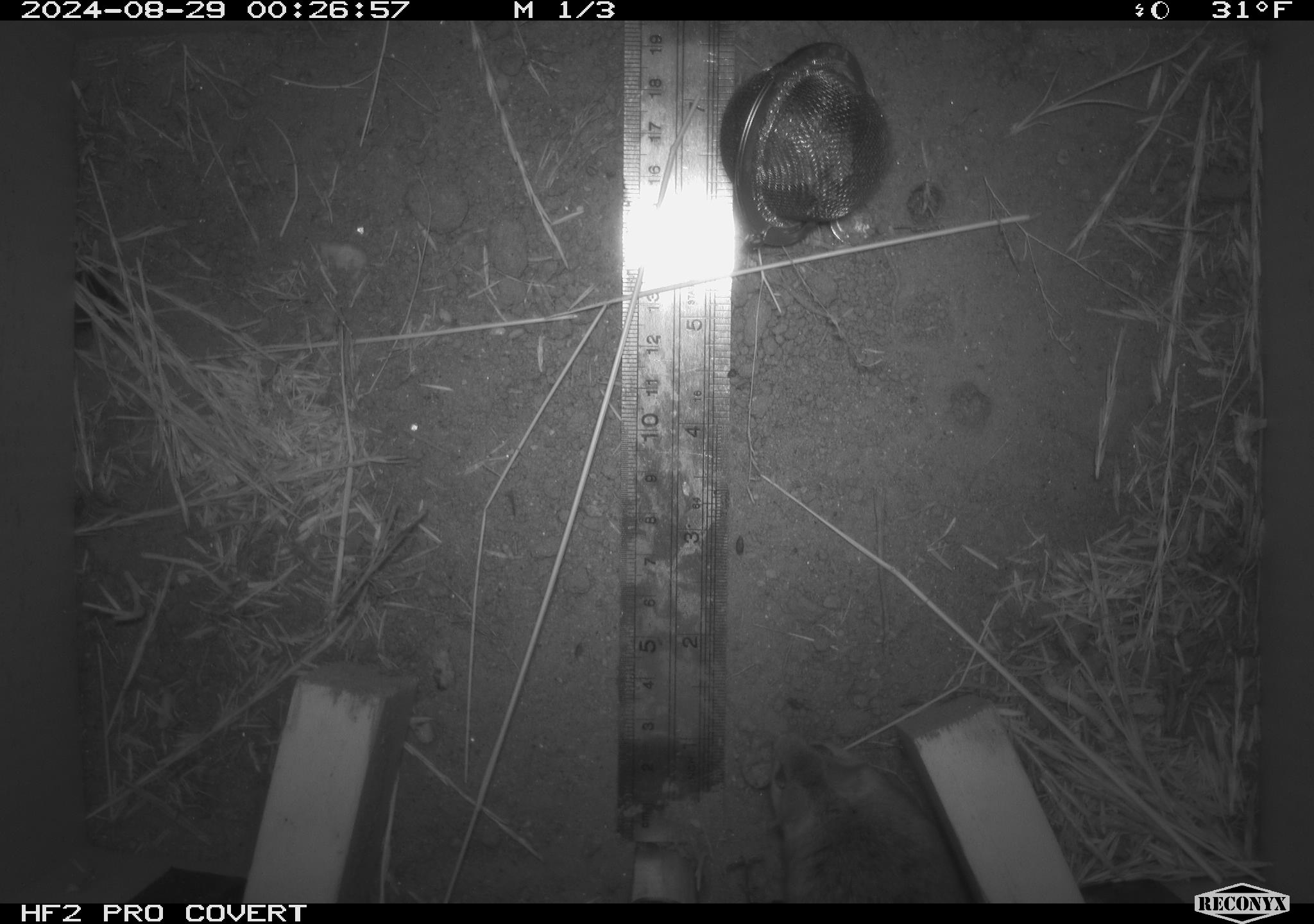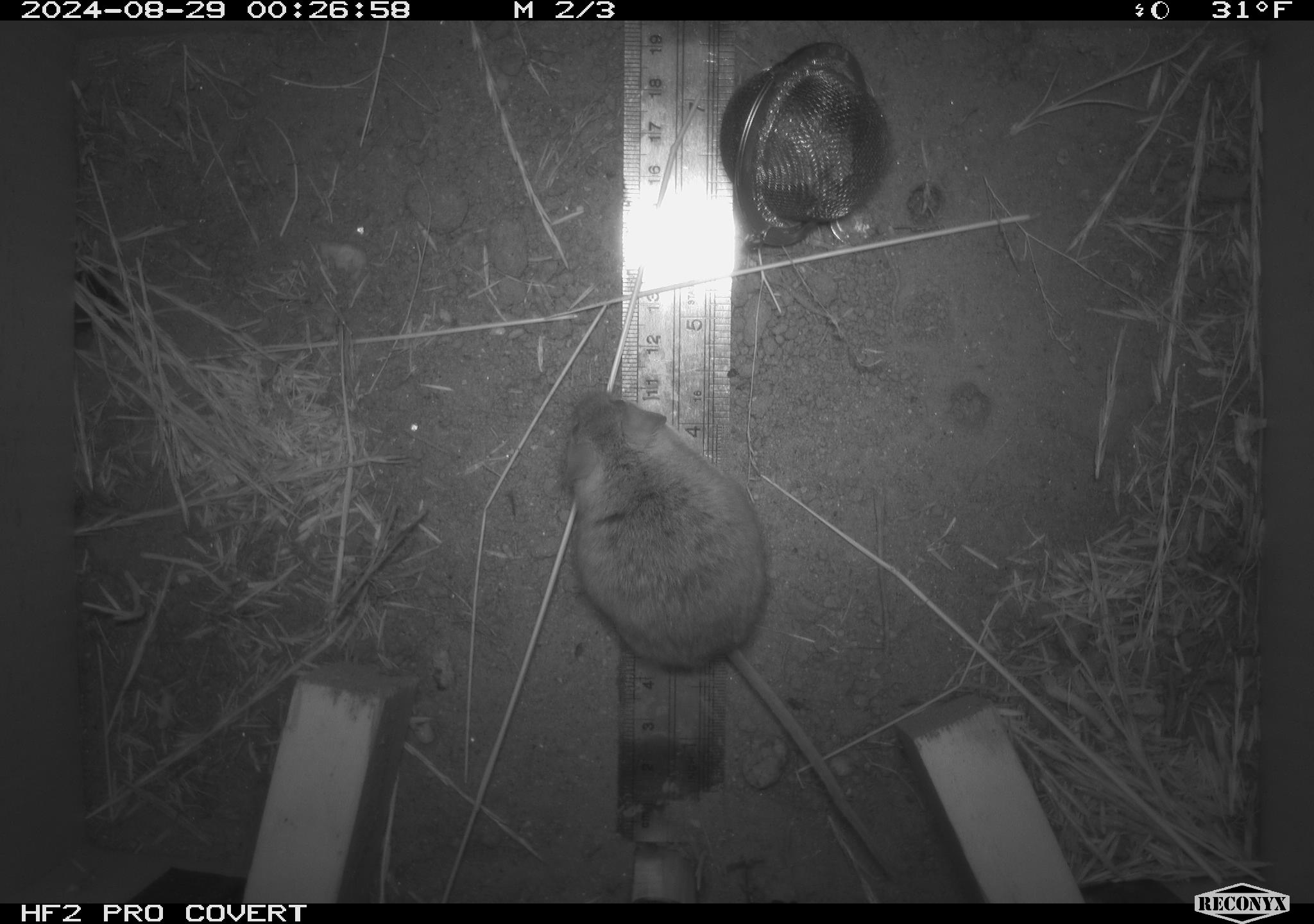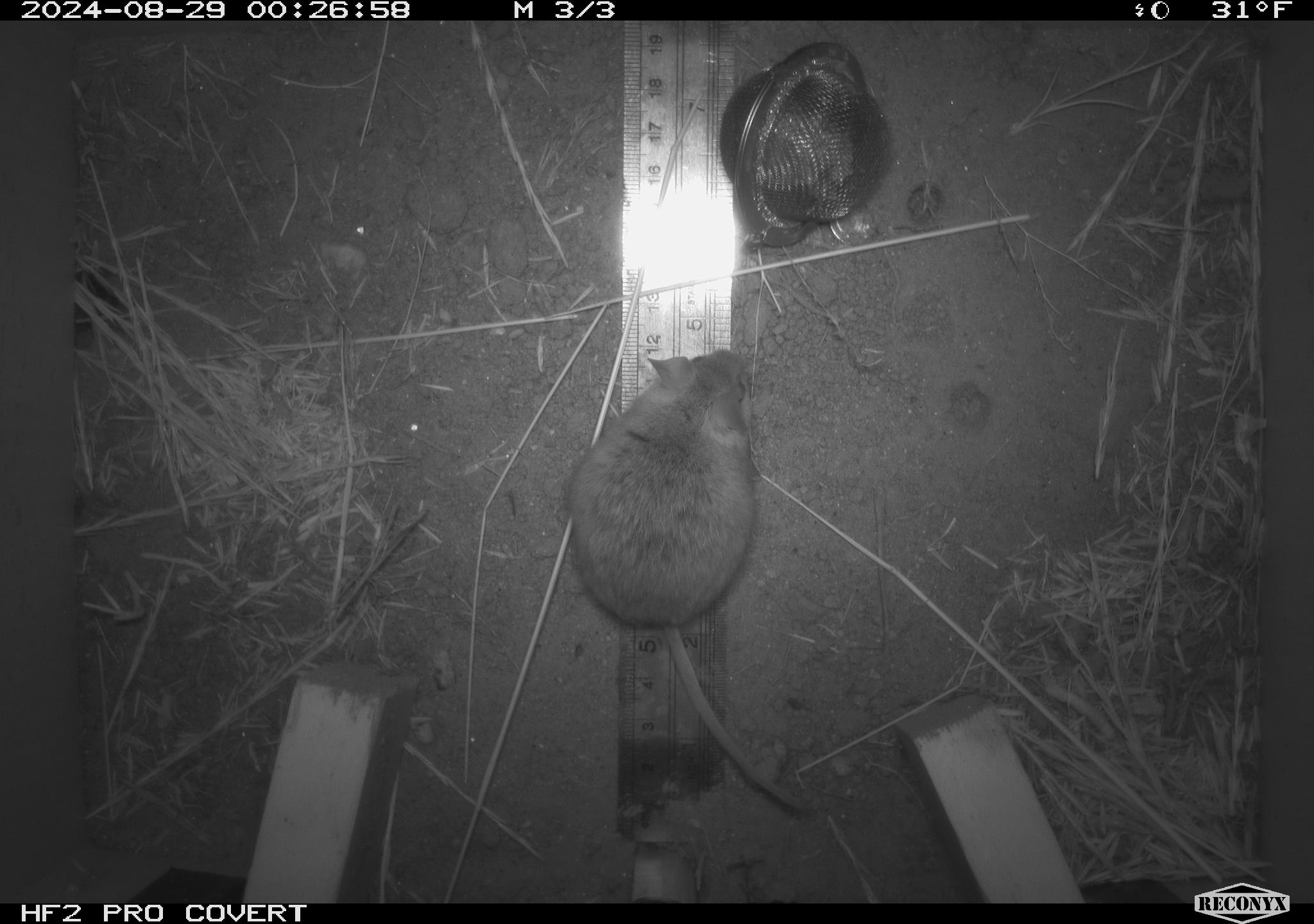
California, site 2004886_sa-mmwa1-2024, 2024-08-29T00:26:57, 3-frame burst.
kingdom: Animalia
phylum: Chordata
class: Mammalia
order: Rodentia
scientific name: Rodentia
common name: mouse species